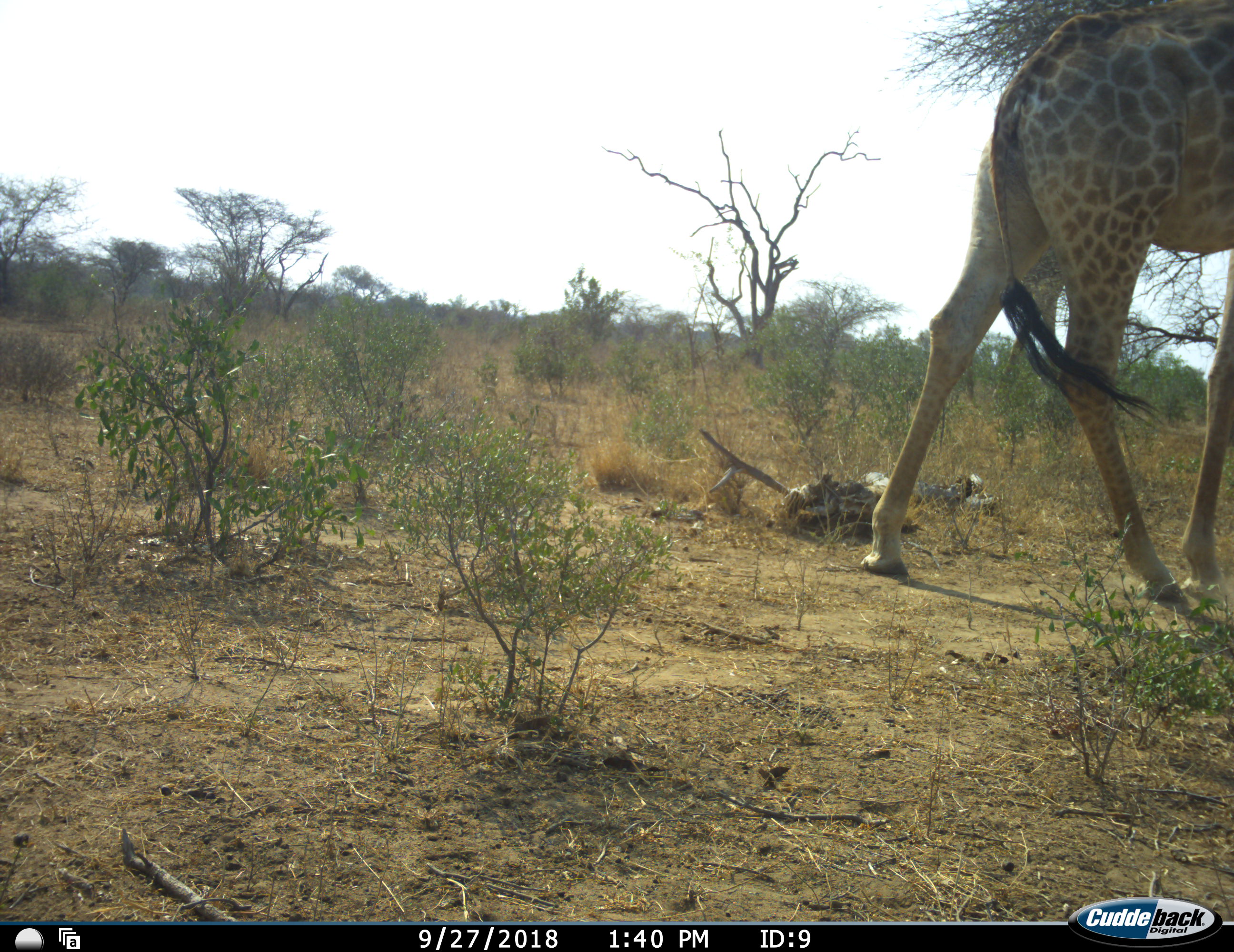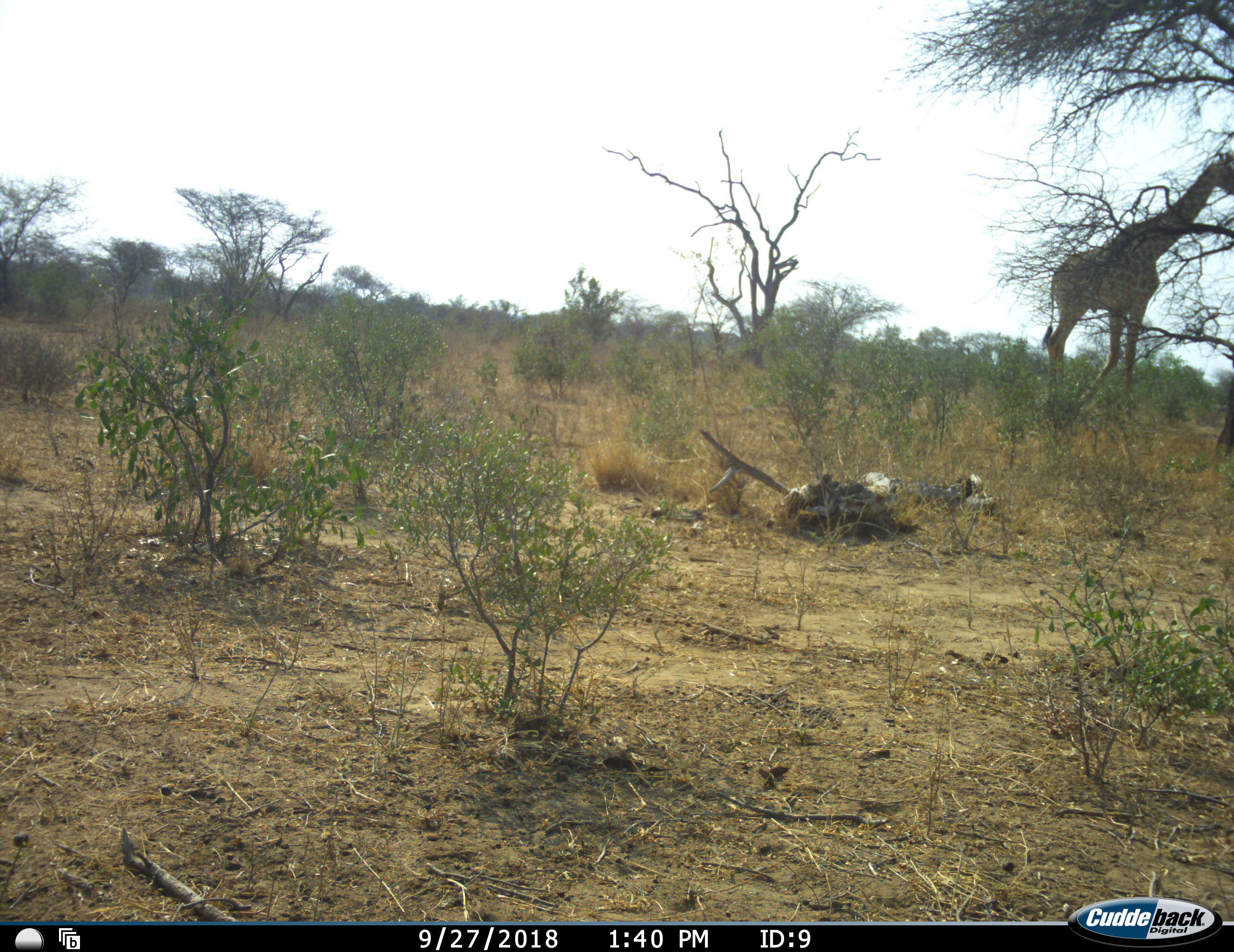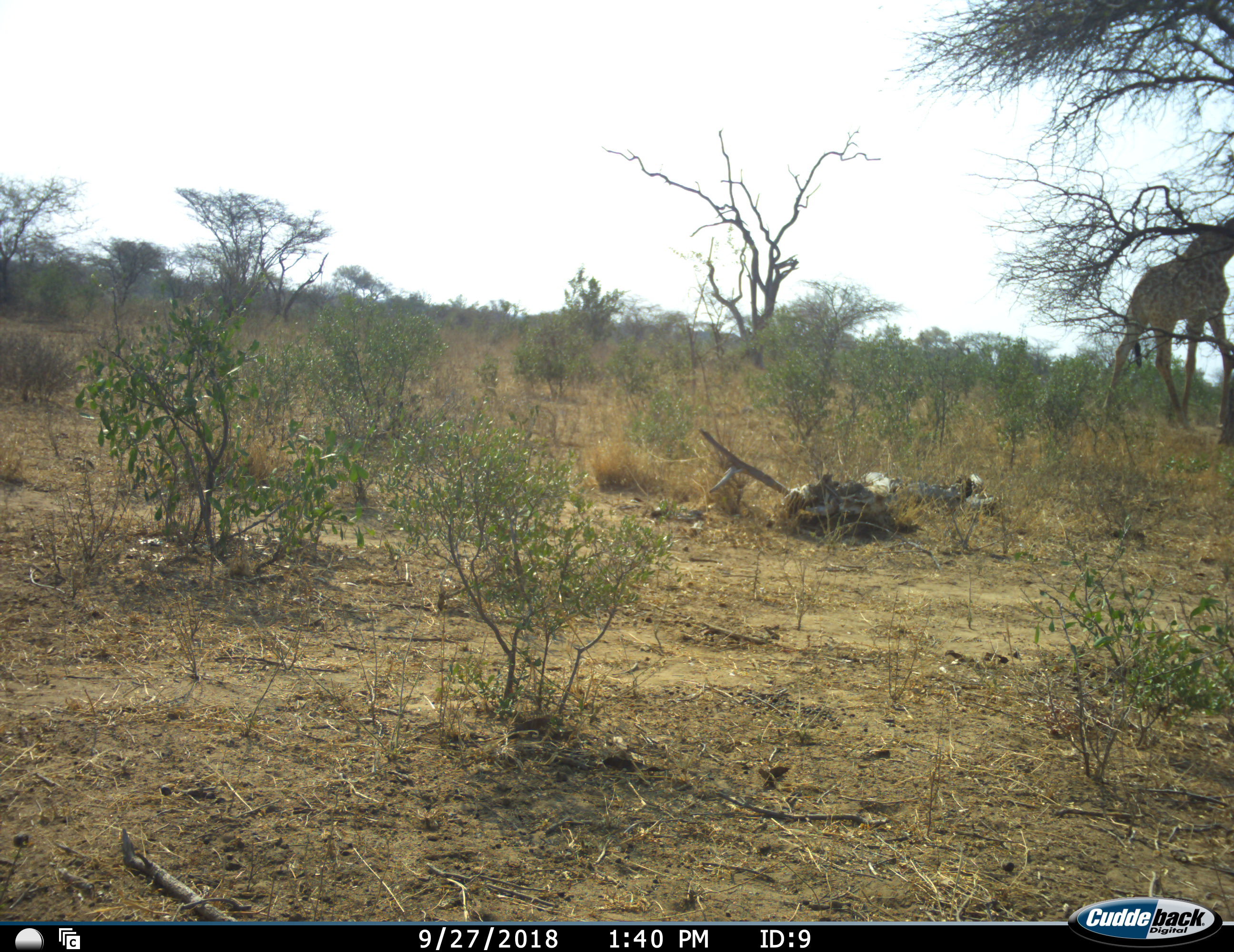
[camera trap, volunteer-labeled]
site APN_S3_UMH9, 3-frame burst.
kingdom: Animalia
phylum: Chordata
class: Mammalia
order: Artiodactyla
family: Giraffidae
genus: Giraffa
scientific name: Giraffa camelopardalis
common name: giraffe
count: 2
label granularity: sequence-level